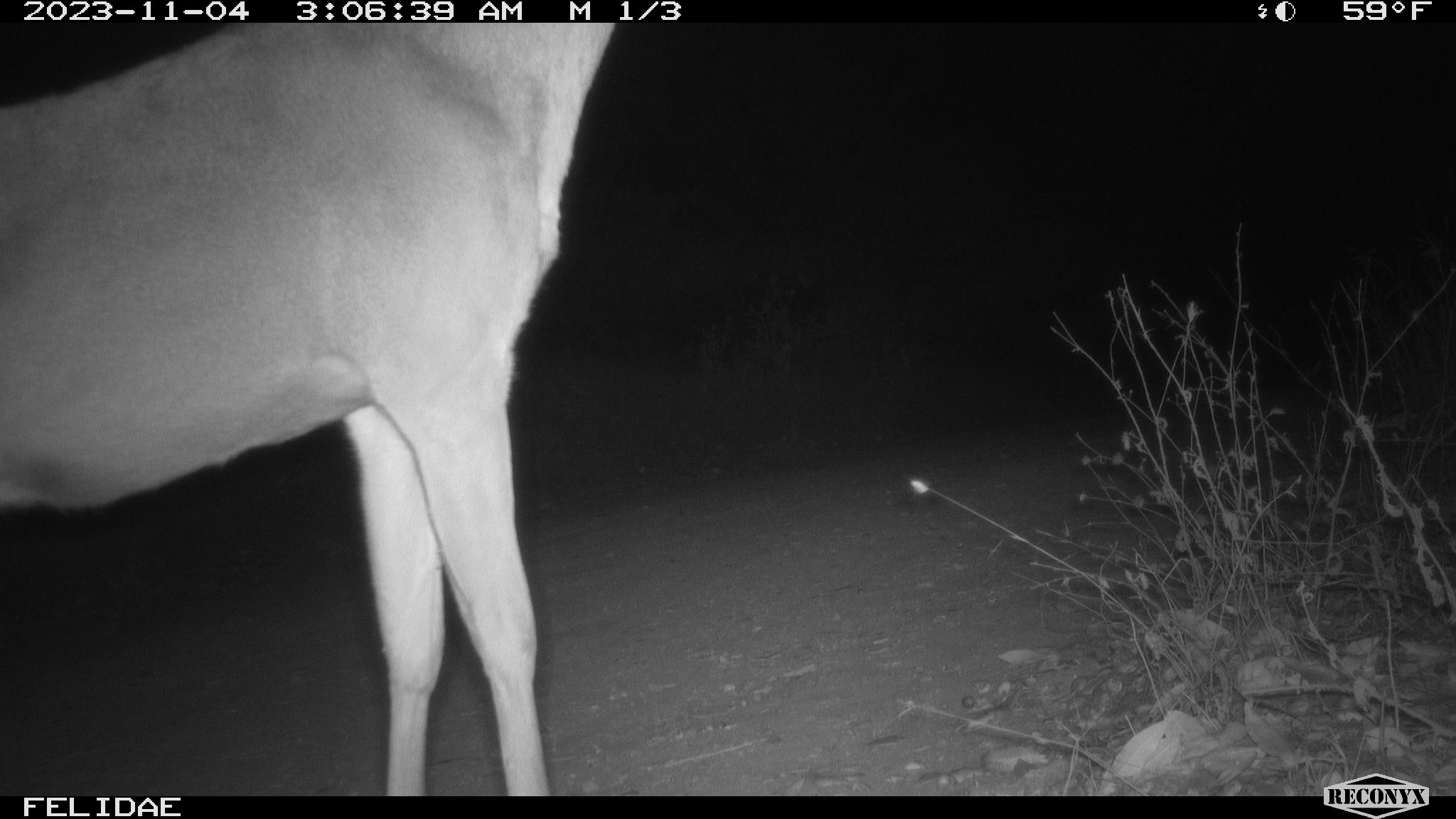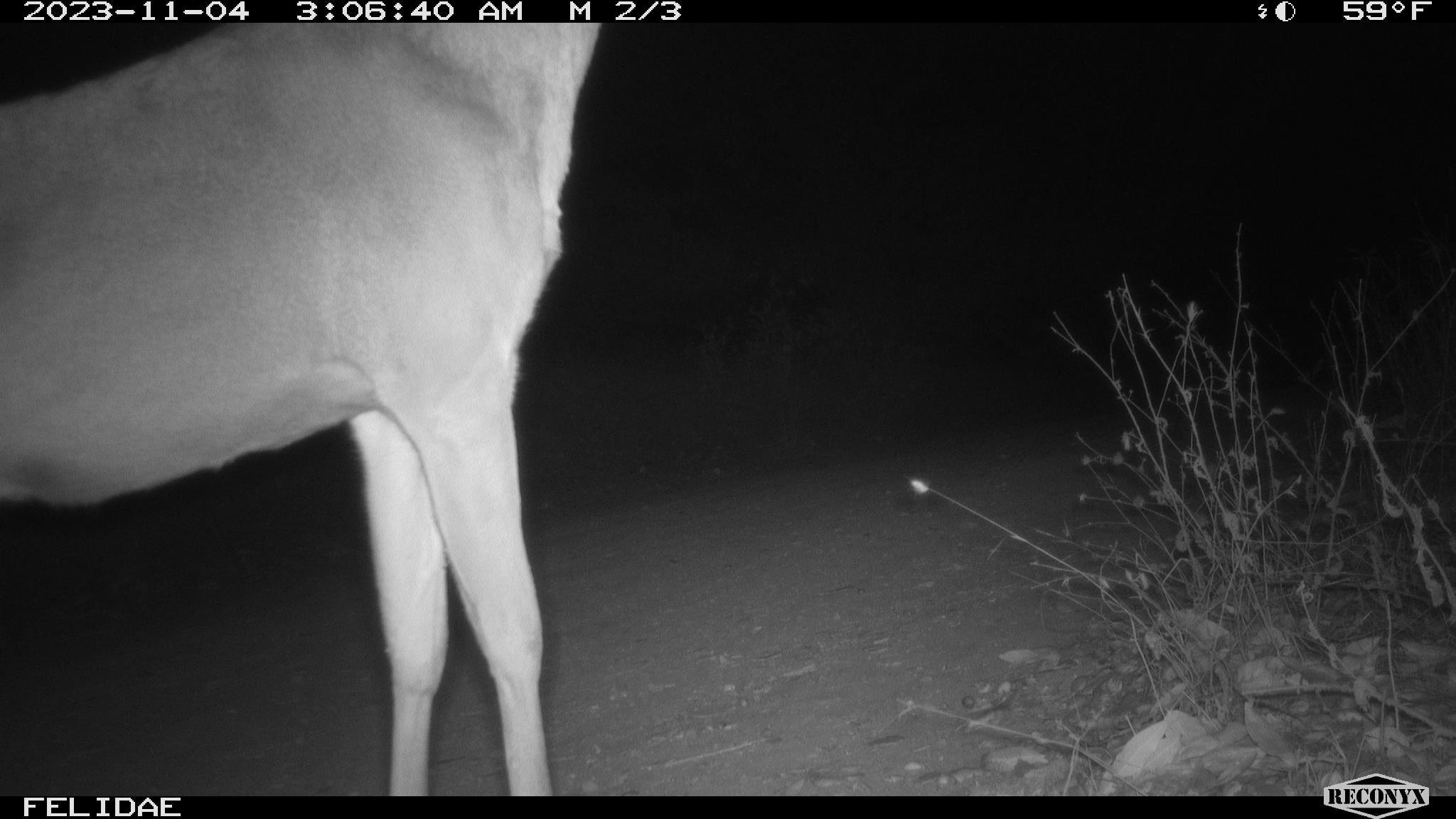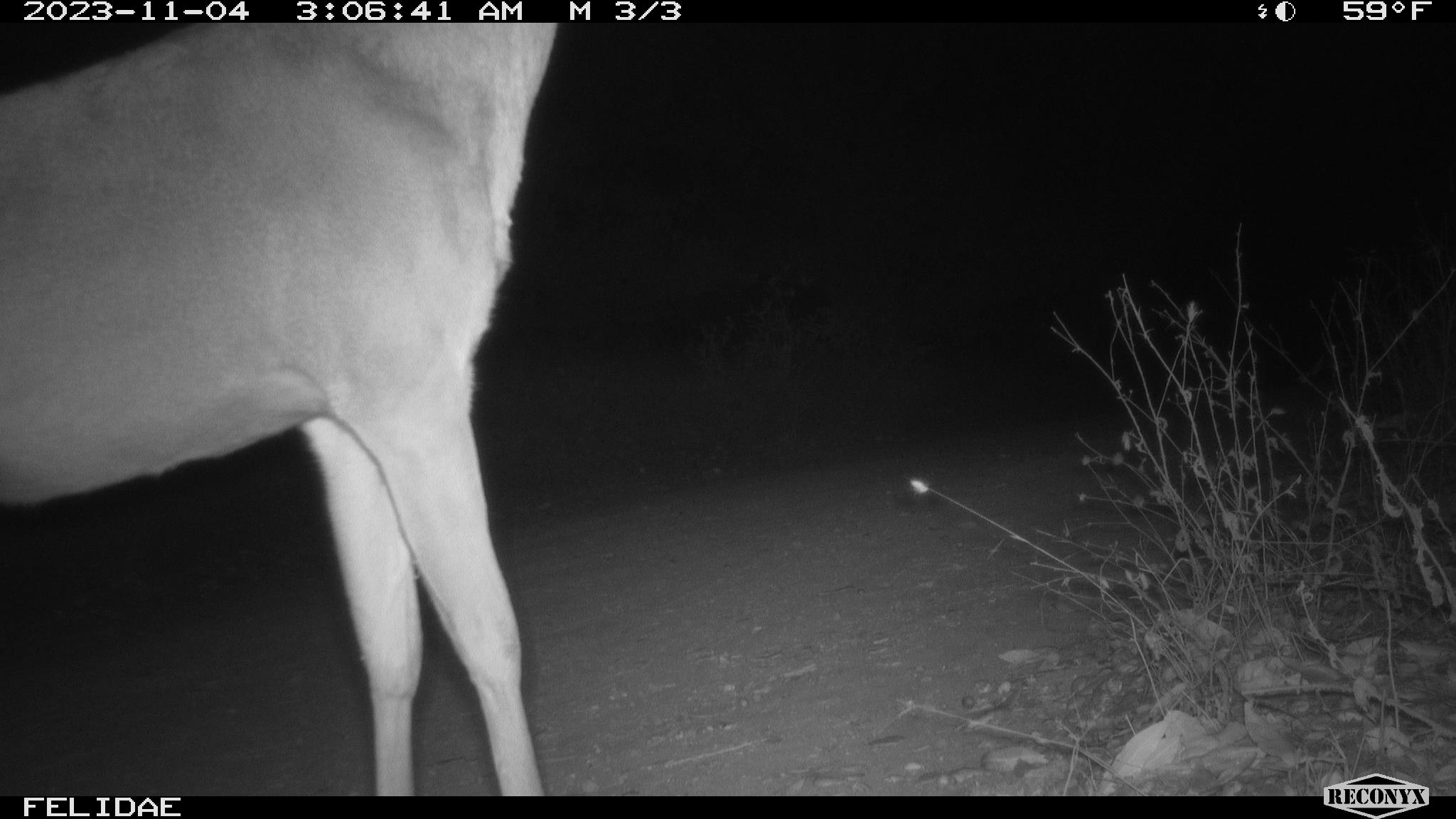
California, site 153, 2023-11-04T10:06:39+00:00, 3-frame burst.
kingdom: Animalia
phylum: Chordata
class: Mammalia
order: Artiodactyla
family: Cervidae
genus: Odocoileus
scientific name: Odocoileus hemionus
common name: mule deer